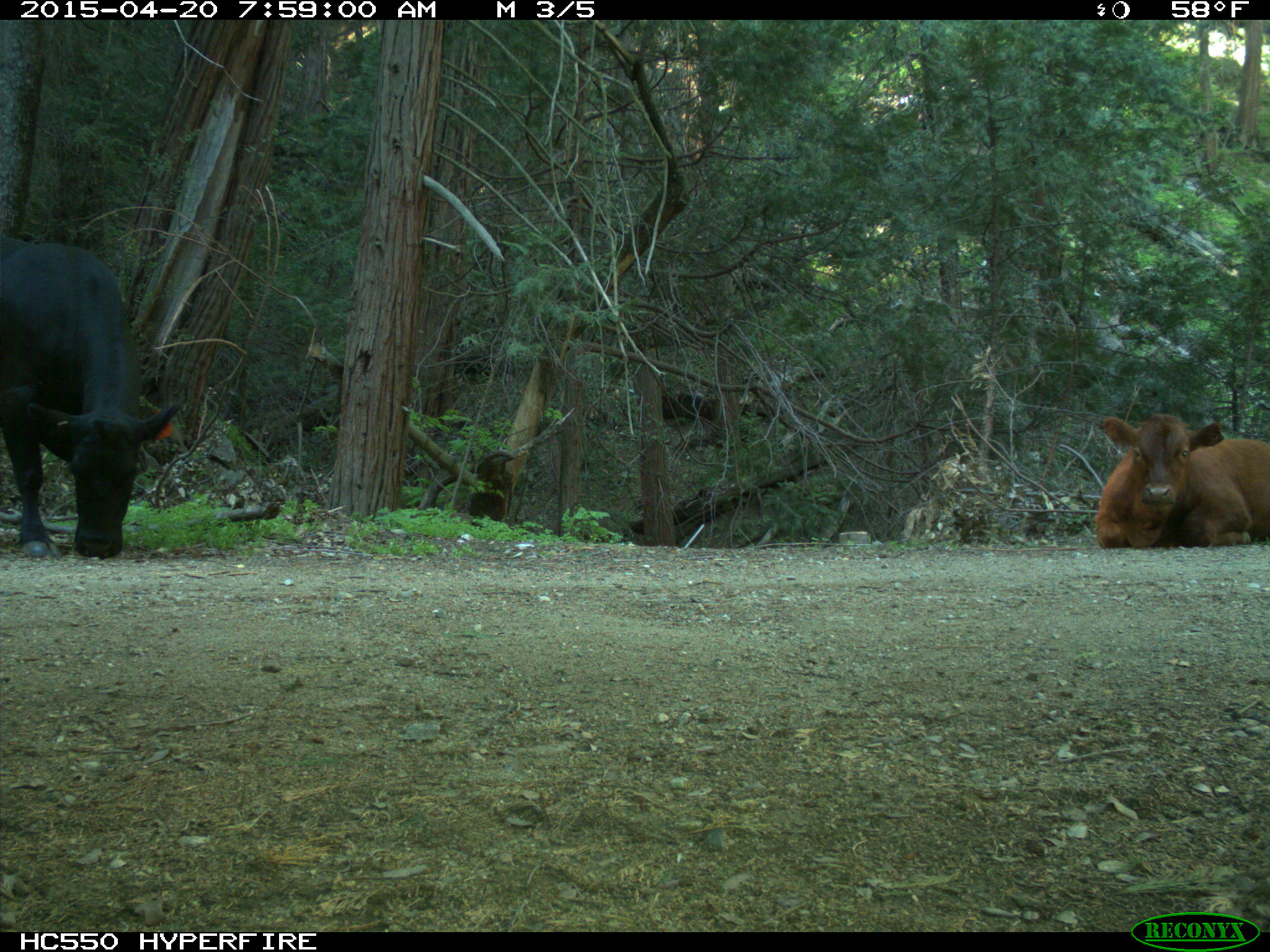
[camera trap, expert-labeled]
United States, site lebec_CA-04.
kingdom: Animalia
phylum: Chordata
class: Mammalia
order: Artiodactyla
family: Bovidae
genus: Bos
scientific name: Bos taurus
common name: domestic cow